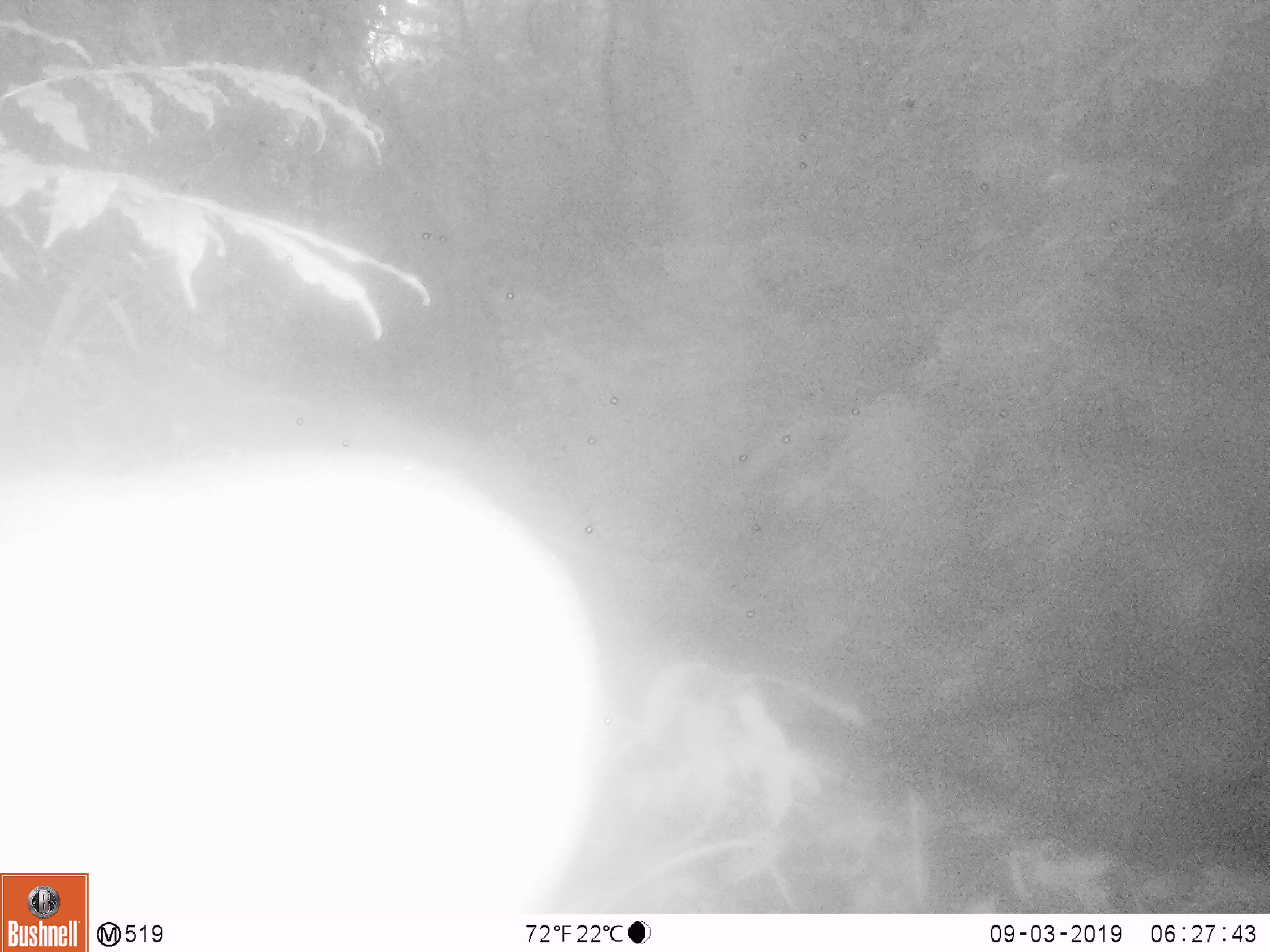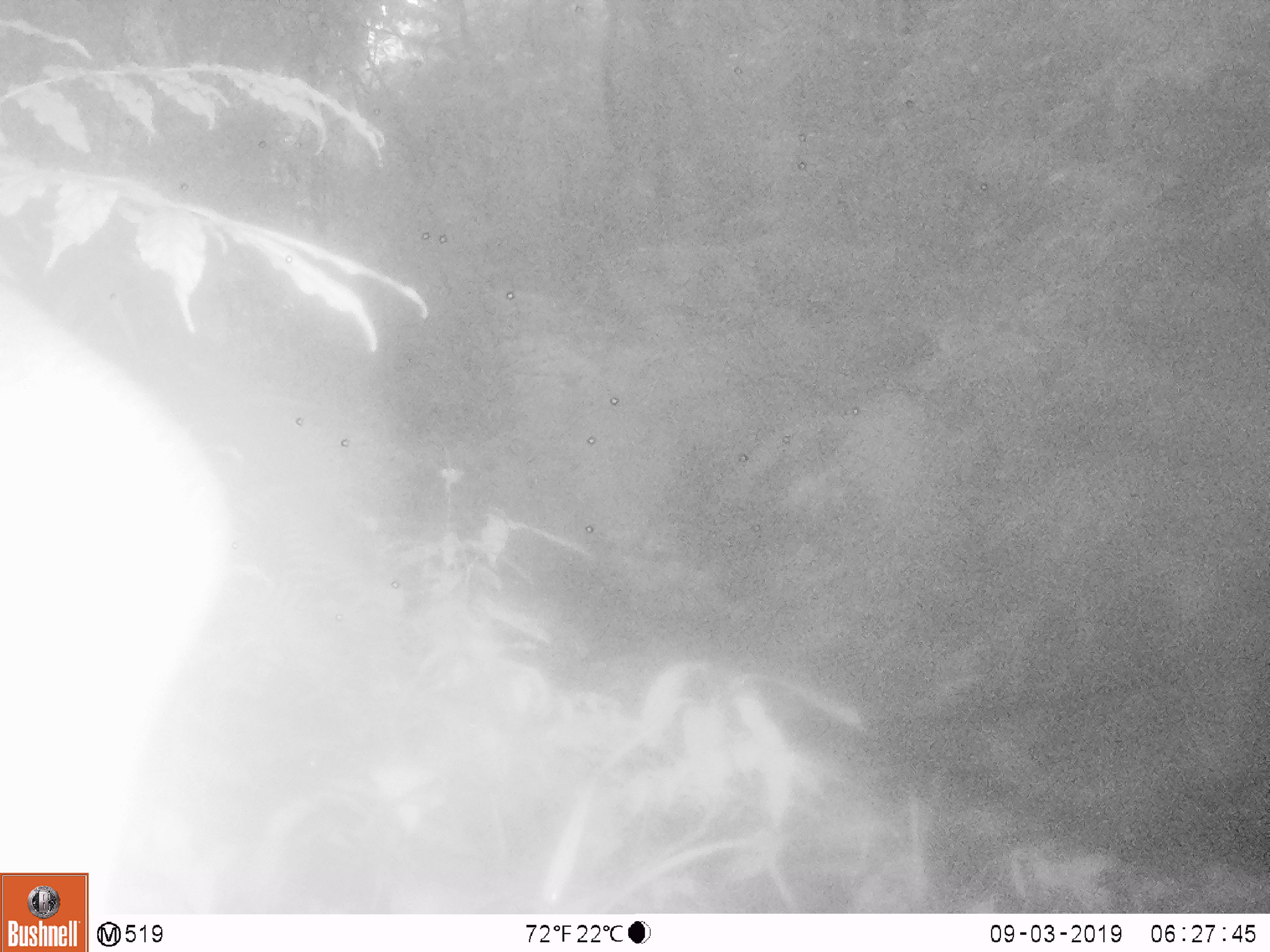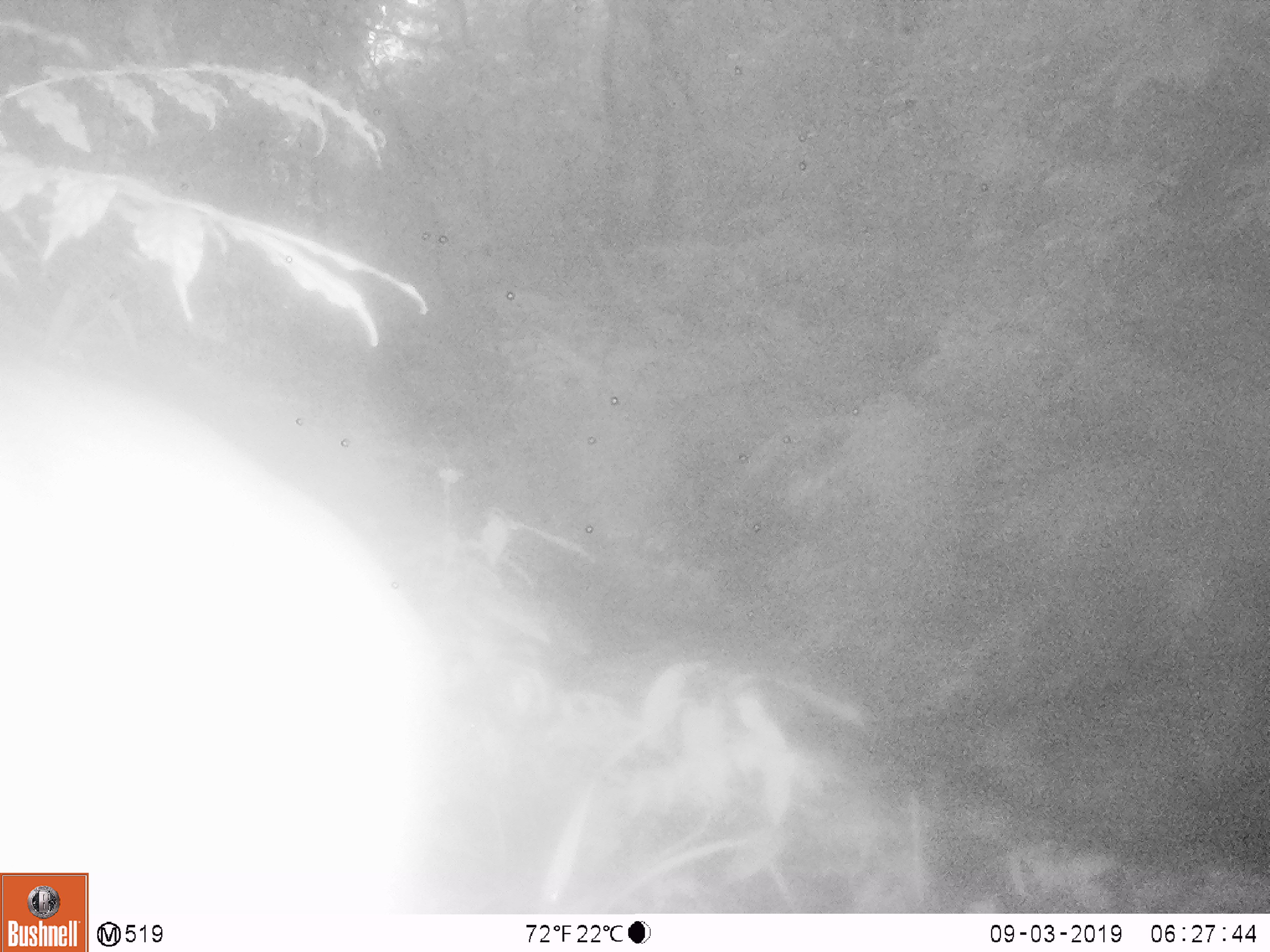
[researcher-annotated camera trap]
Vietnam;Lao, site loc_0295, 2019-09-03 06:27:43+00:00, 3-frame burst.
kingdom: Animalia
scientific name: Animalia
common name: animal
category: unidentified animal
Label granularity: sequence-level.